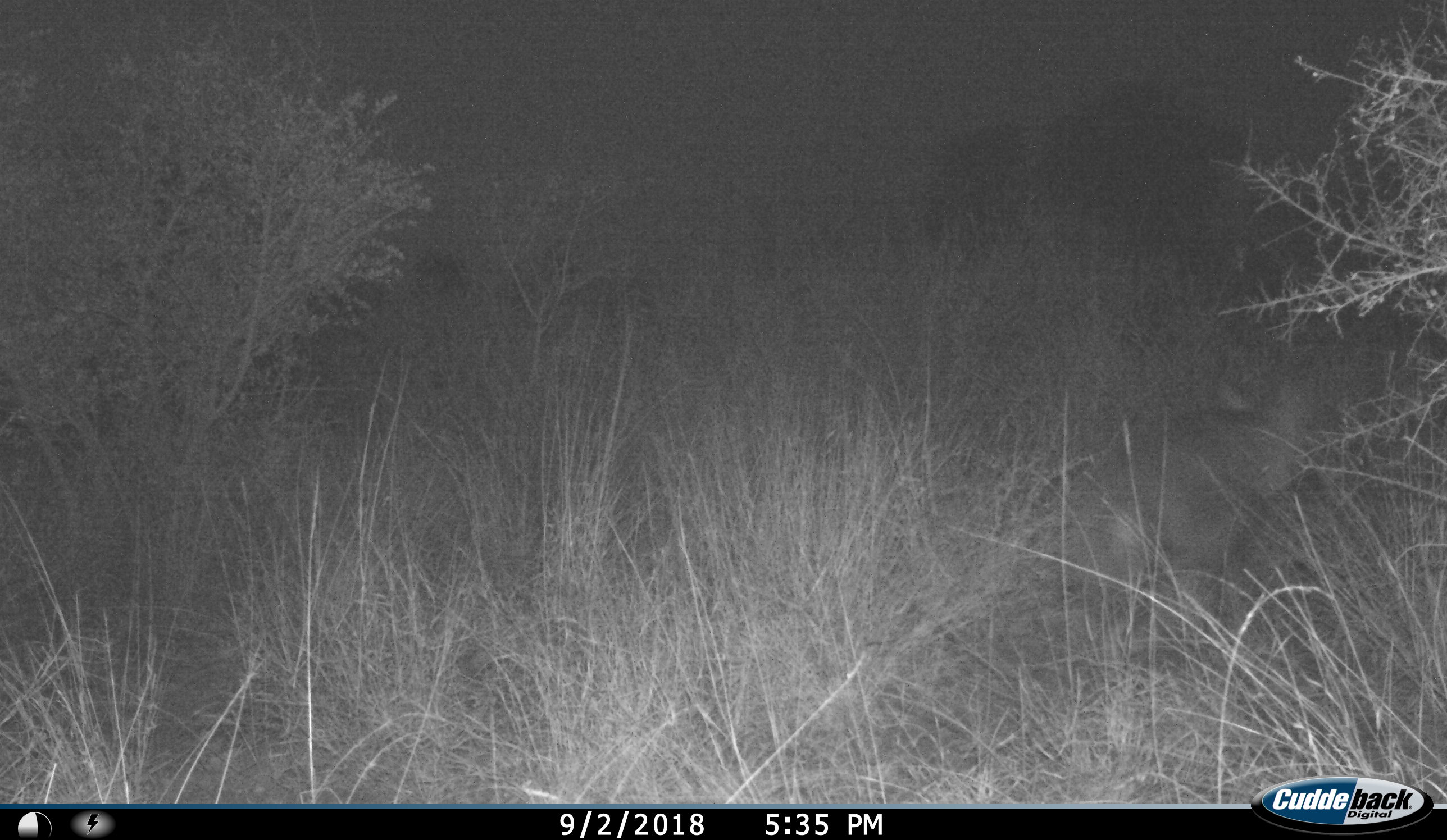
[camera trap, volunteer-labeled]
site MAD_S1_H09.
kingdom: Animalia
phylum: Chordata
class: Mammalia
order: Carnivora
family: Herpestidae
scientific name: Herpestidae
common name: mongoose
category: mongooseunknown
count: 1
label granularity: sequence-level